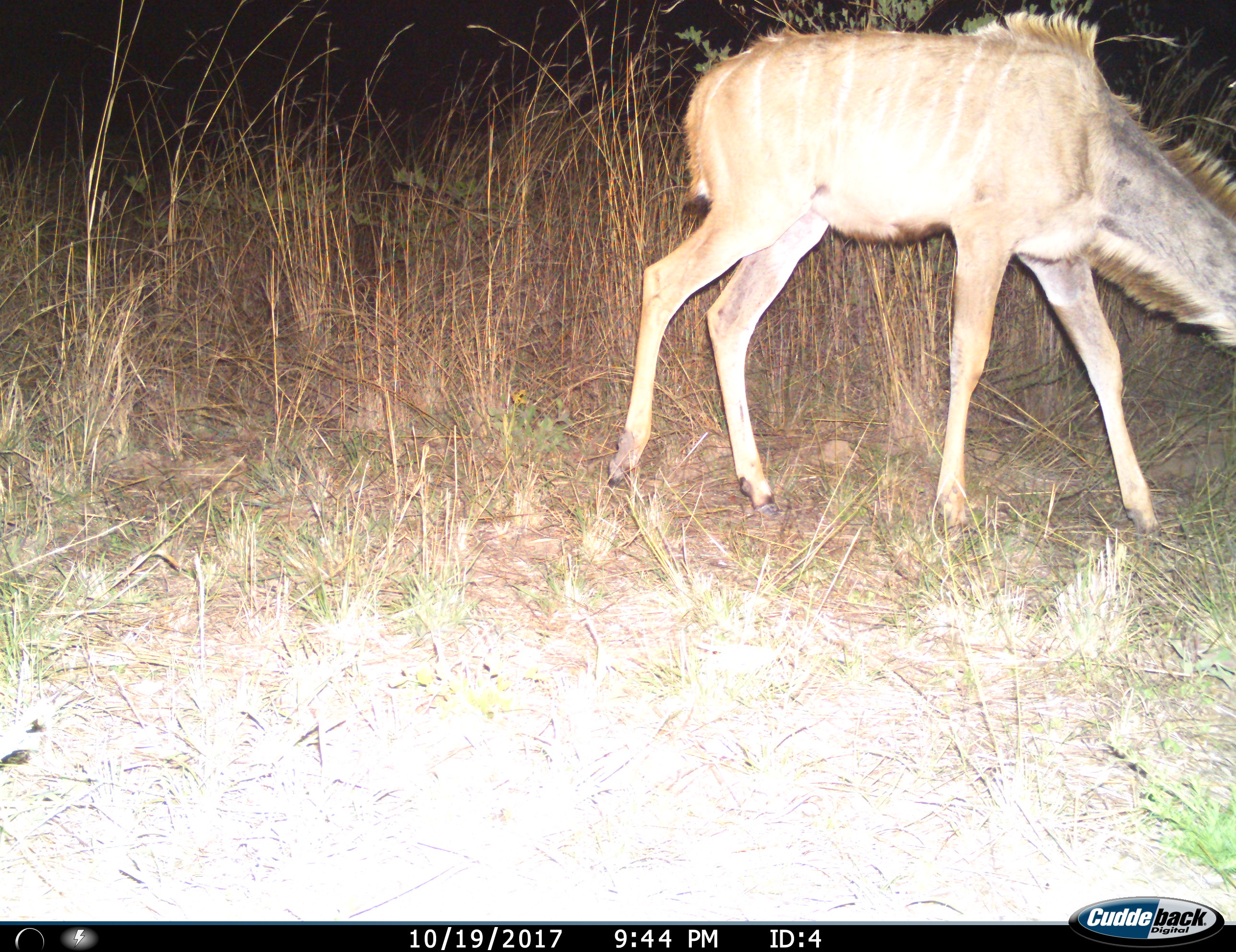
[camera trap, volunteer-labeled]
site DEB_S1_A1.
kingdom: Animalia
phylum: Chordata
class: Mammalia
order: Artiodactyla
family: Bovidae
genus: Tragelaphus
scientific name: Tragelaphus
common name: kudu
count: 1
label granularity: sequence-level